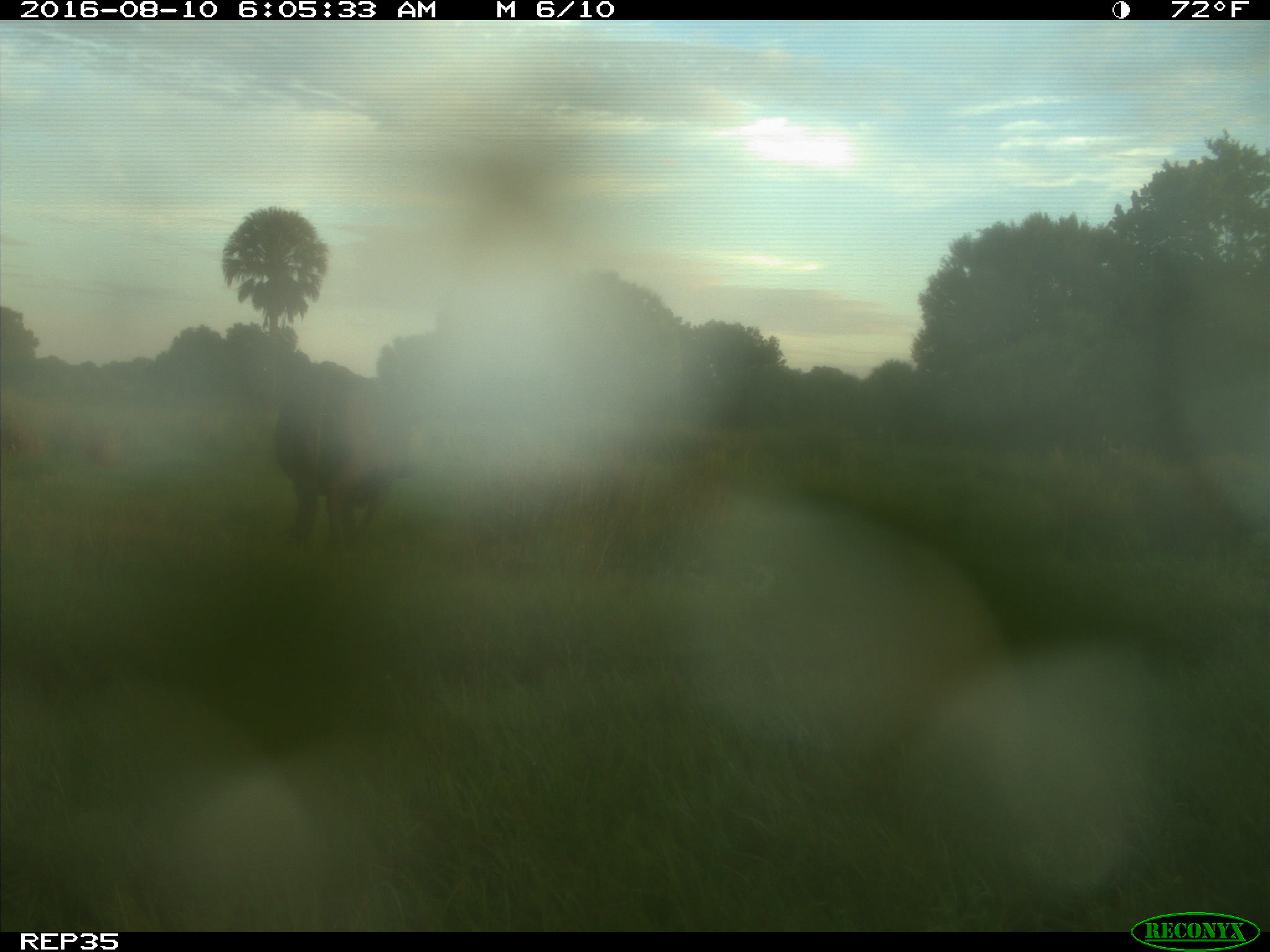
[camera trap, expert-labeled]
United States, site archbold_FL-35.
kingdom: Animalia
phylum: Chordata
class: Mammalia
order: Artiodactyla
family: Bovidae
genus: Bos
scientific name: Bos taurus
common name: domestic cow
Bos taurus (domestic cow).